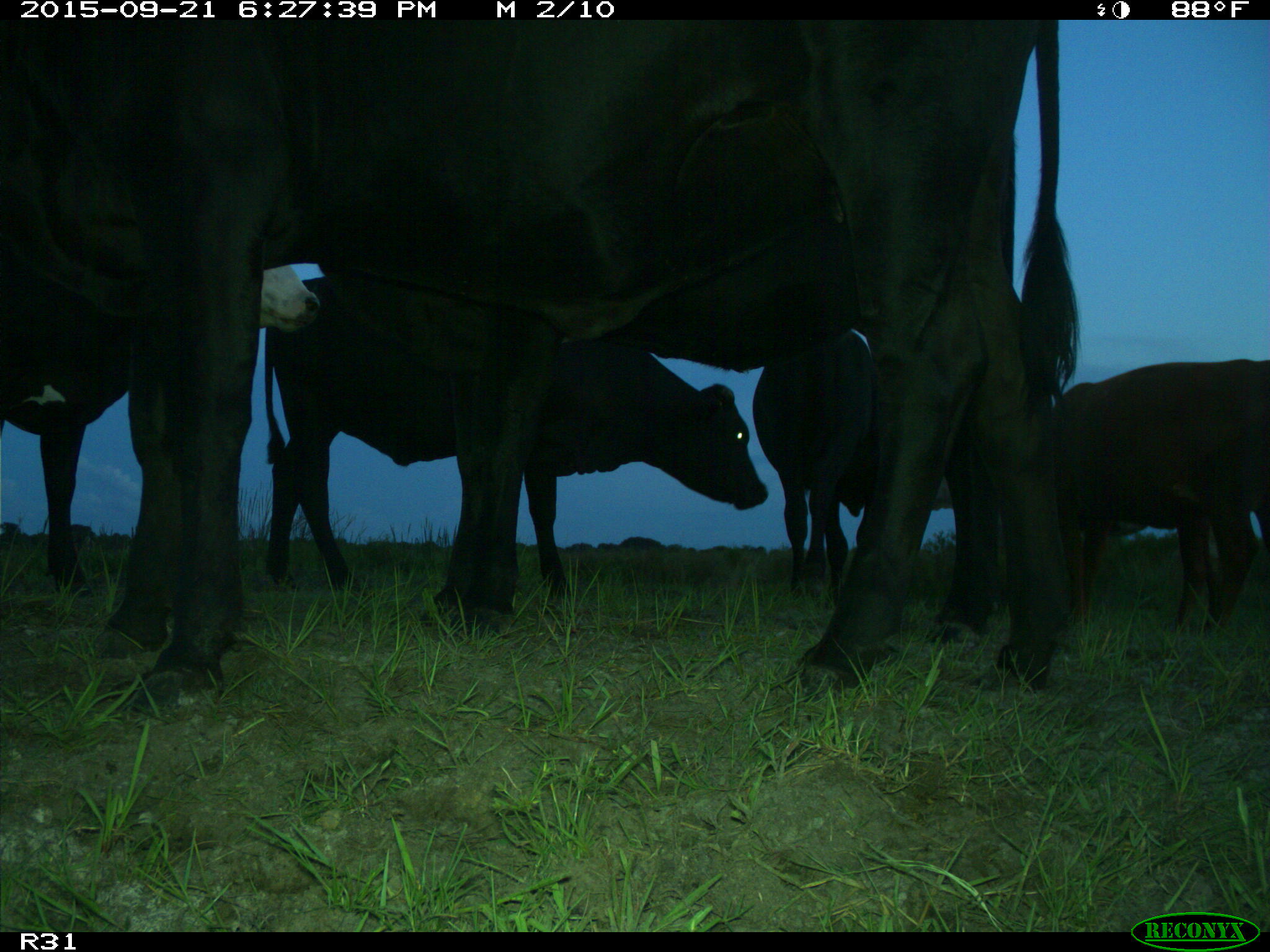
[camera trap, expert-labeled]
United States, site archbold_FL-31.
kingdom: Animalia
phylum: Chordata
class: Mammalia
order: Artiodactyla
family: Bovidae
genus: Bos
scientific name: Bos taurus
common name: domestic cow